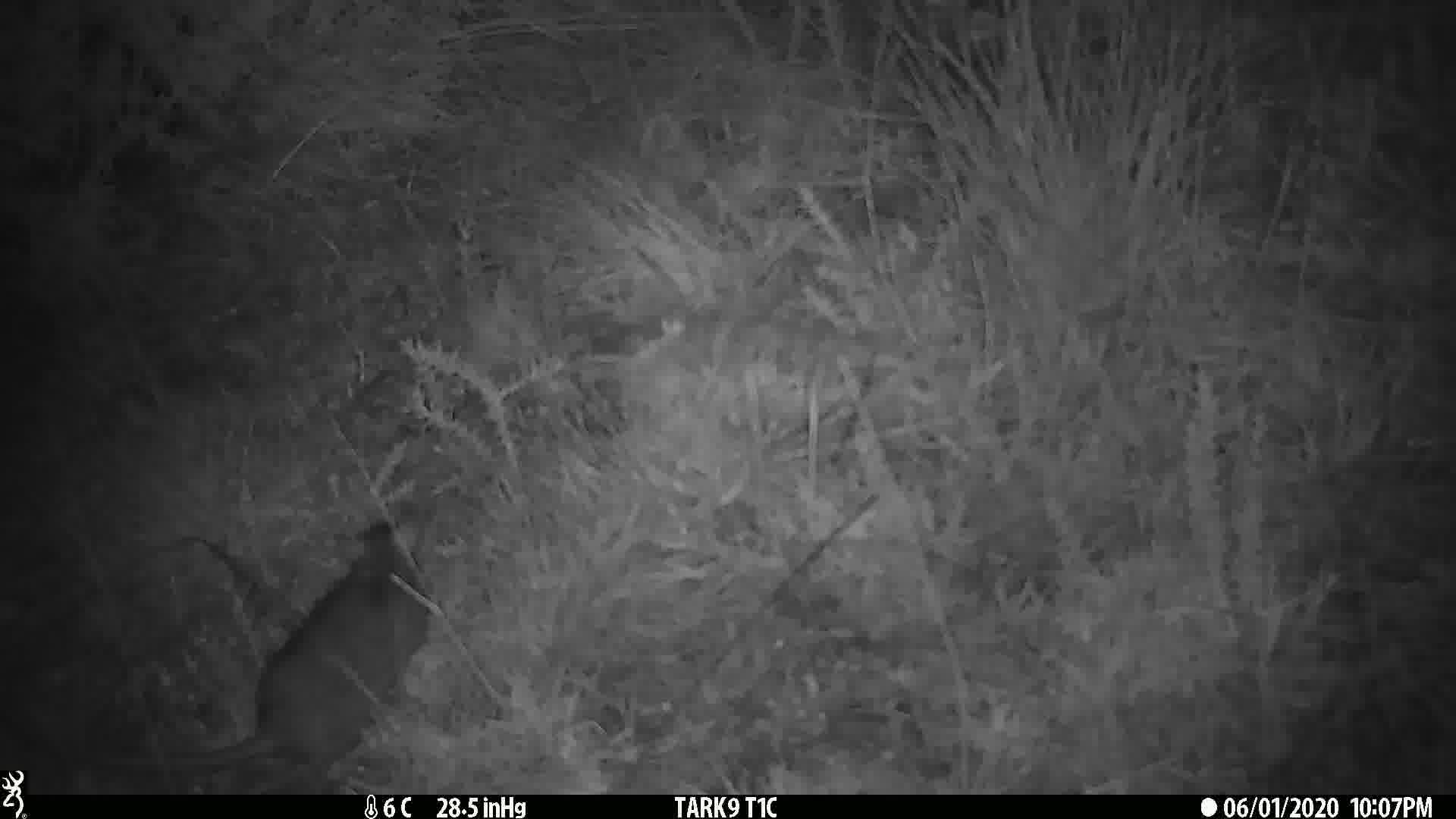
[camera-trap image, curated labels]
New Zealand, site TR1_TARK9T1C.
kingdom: Animalia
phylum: Chordata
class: Mammalia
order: Rodentia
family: Muridae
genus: Rattus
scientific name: Rattus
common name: rat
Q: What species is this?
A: Rat (Rattus).